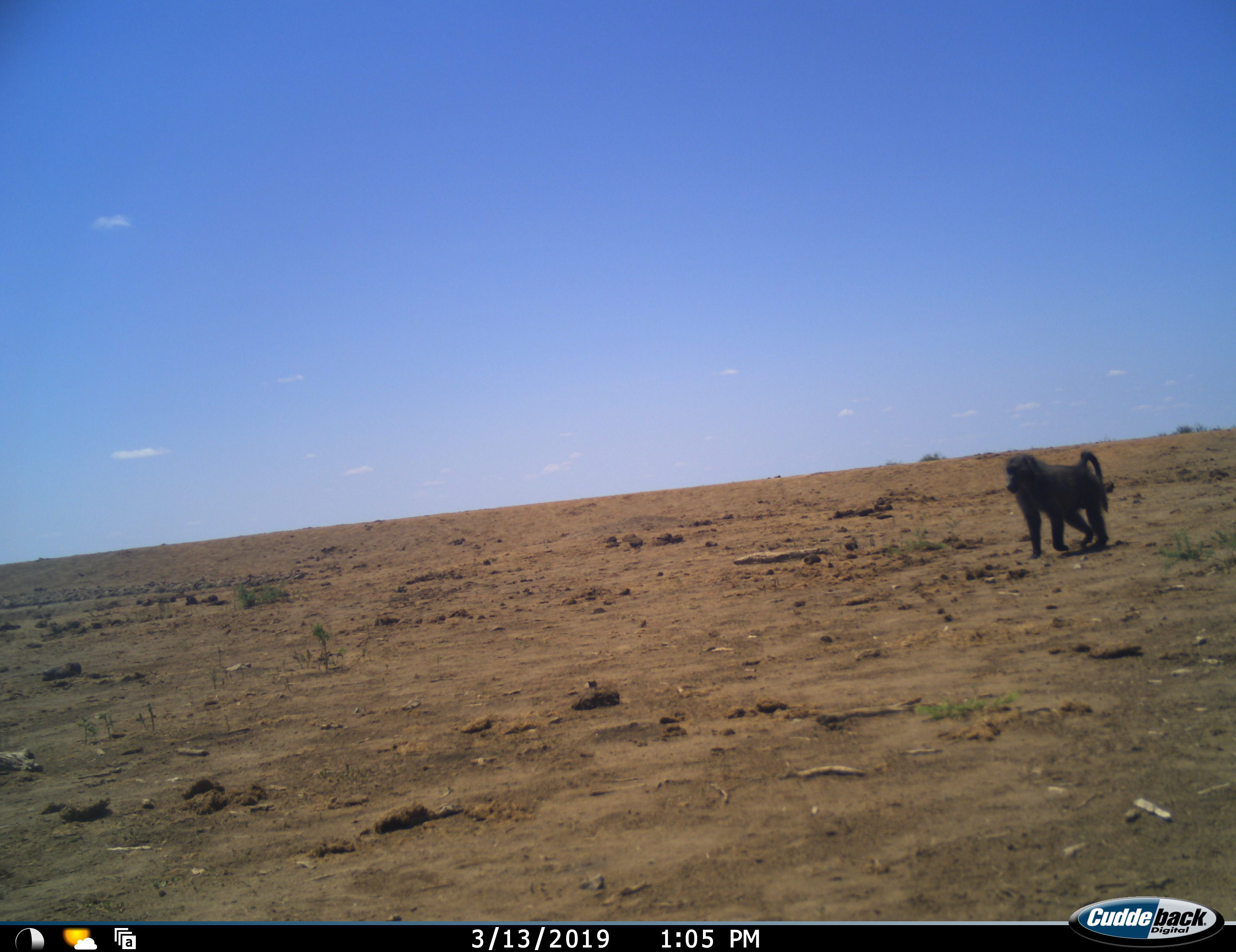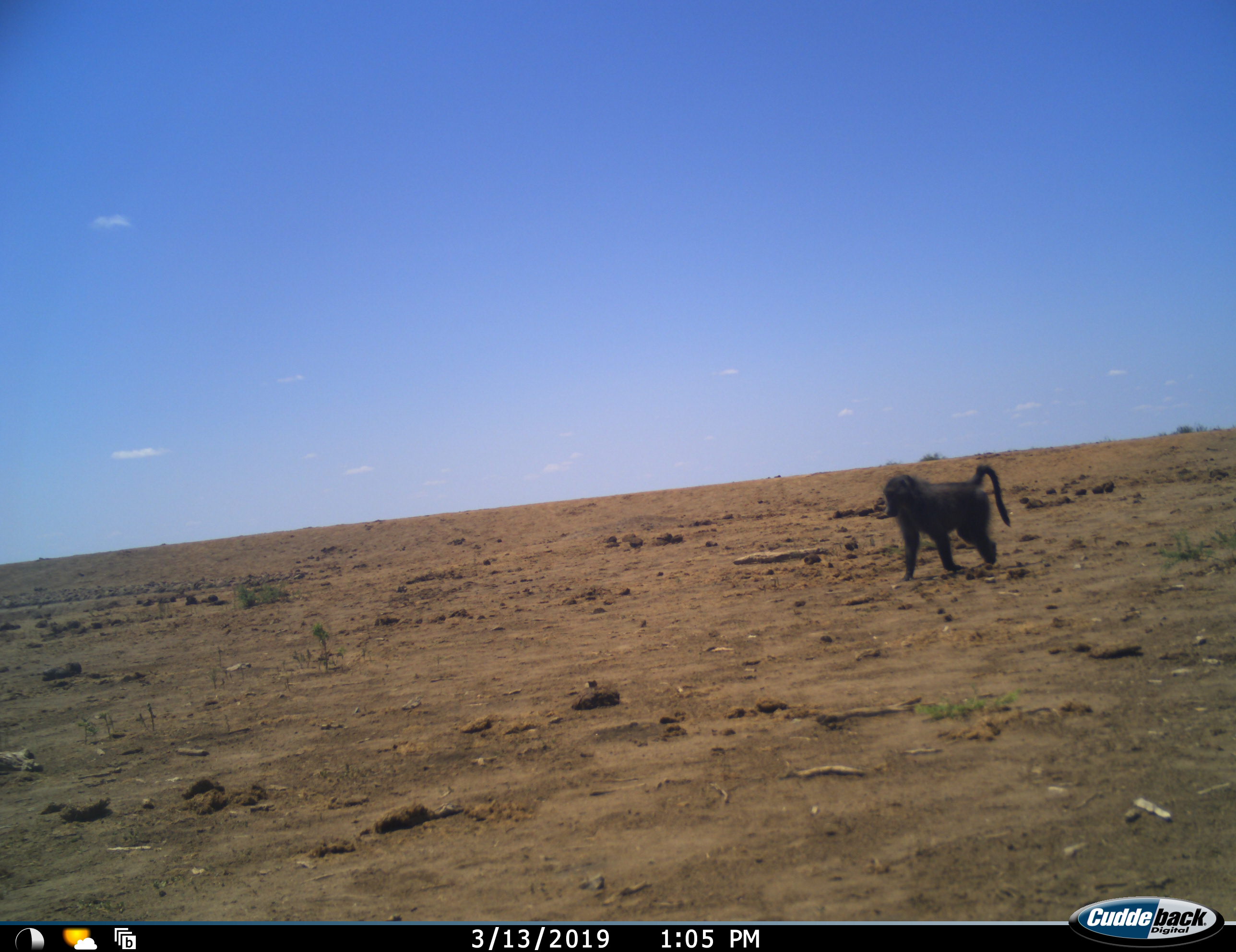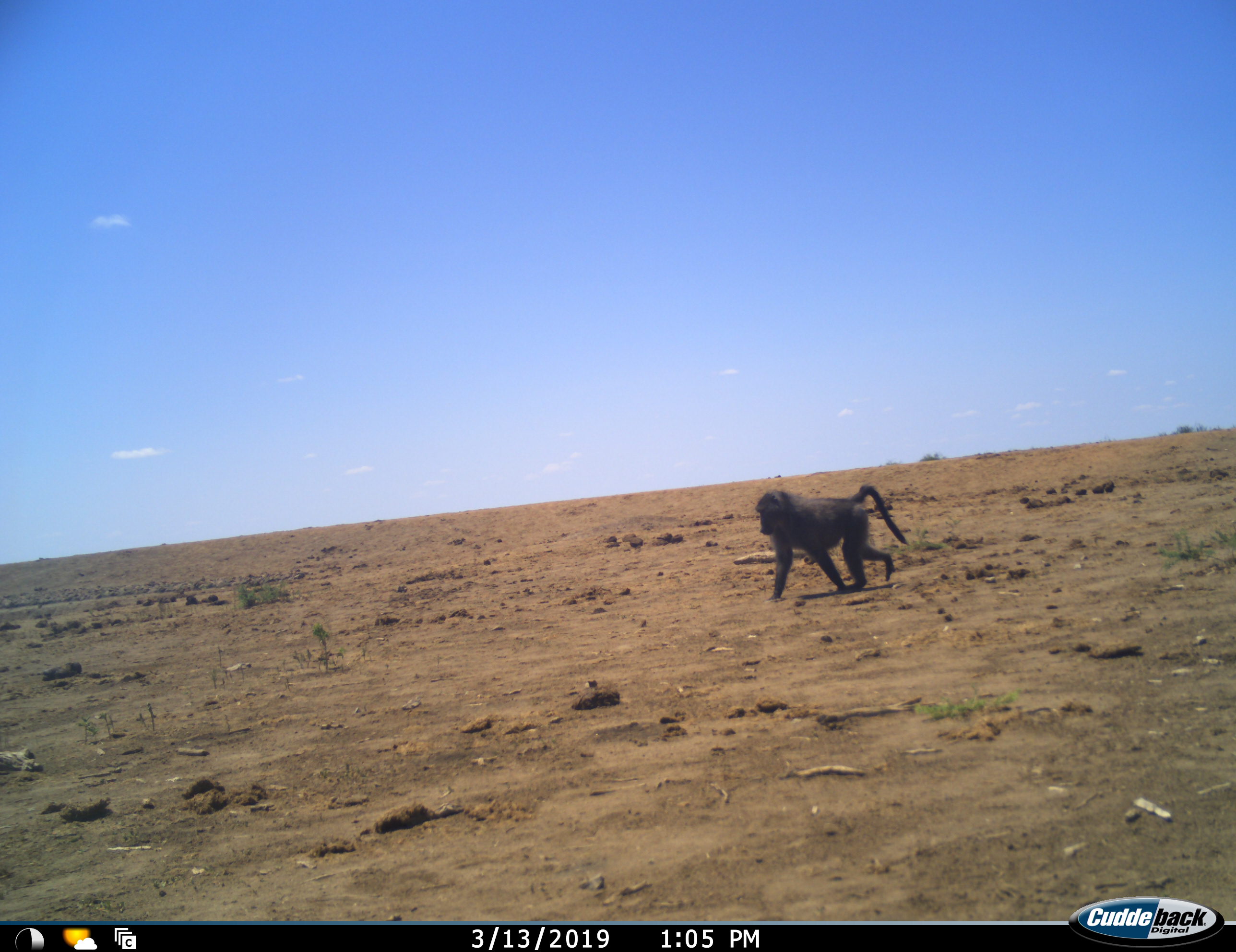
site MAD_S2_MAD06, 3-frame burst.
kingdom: Animalia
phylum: Chordata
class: Mammalia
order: Primates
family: Cercopithecidae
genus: Papio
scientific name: Papio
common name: baboon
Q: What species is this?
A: Baboon (Papio).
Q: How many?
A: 1.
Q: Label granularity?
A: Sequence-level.